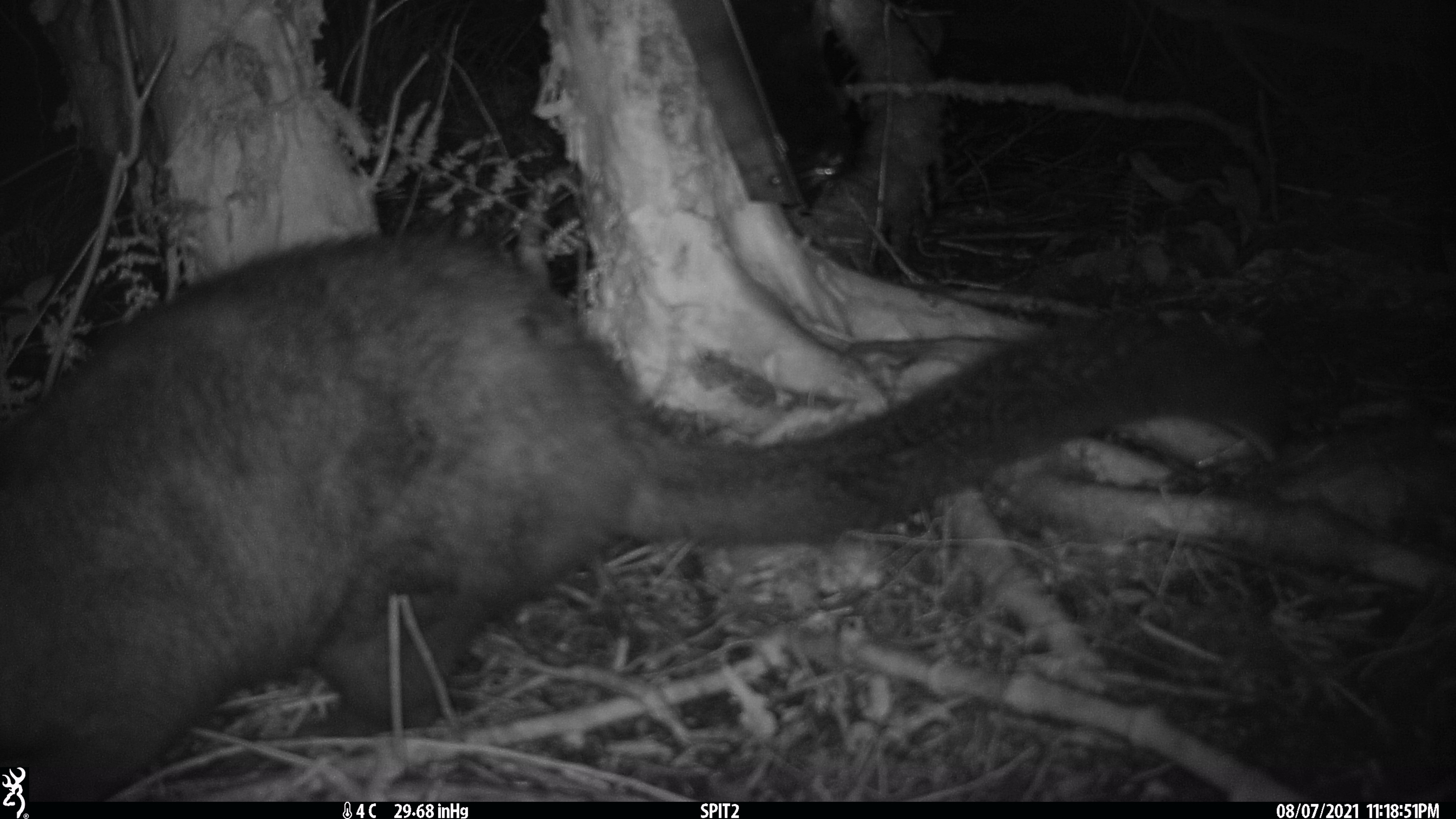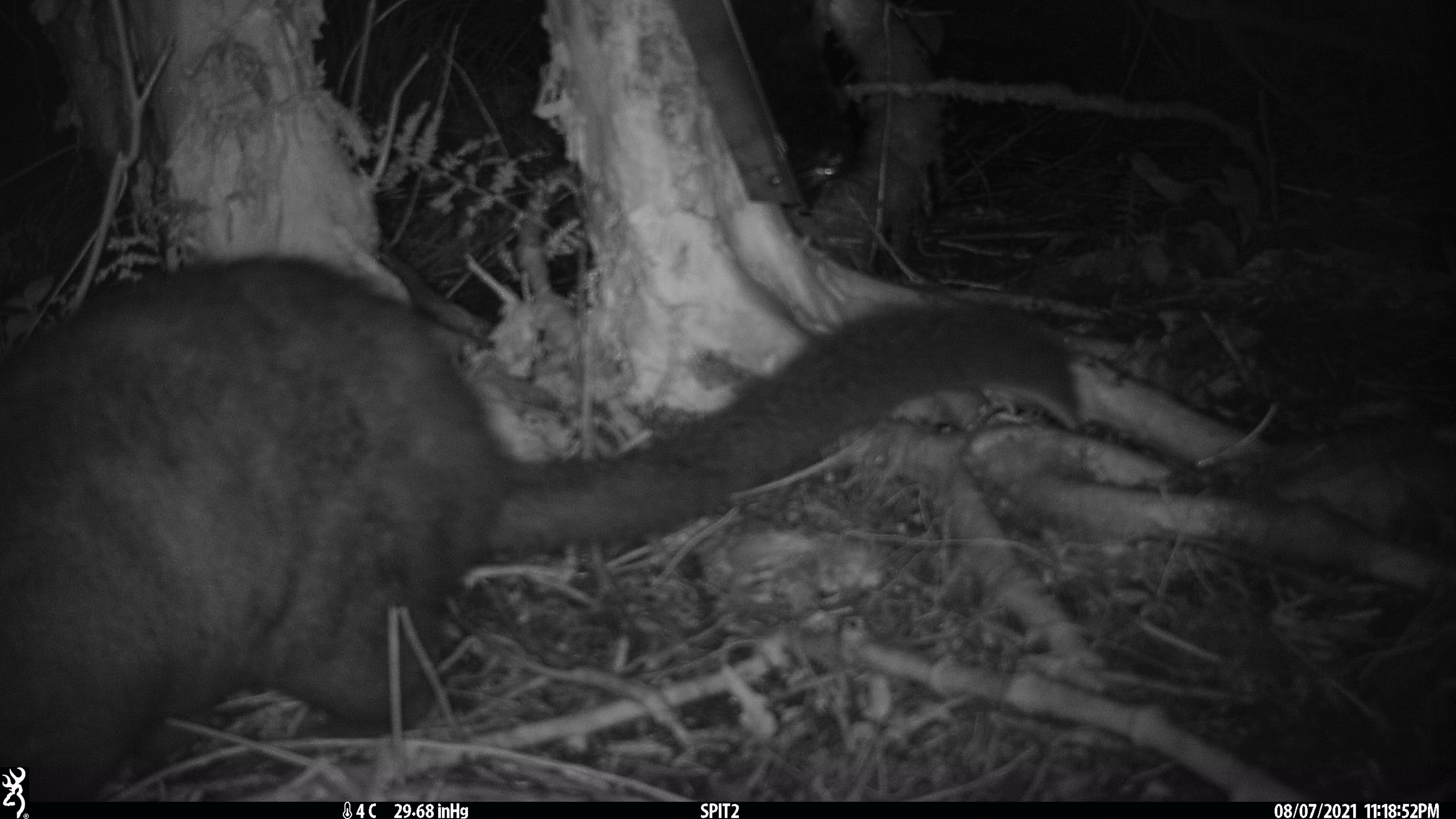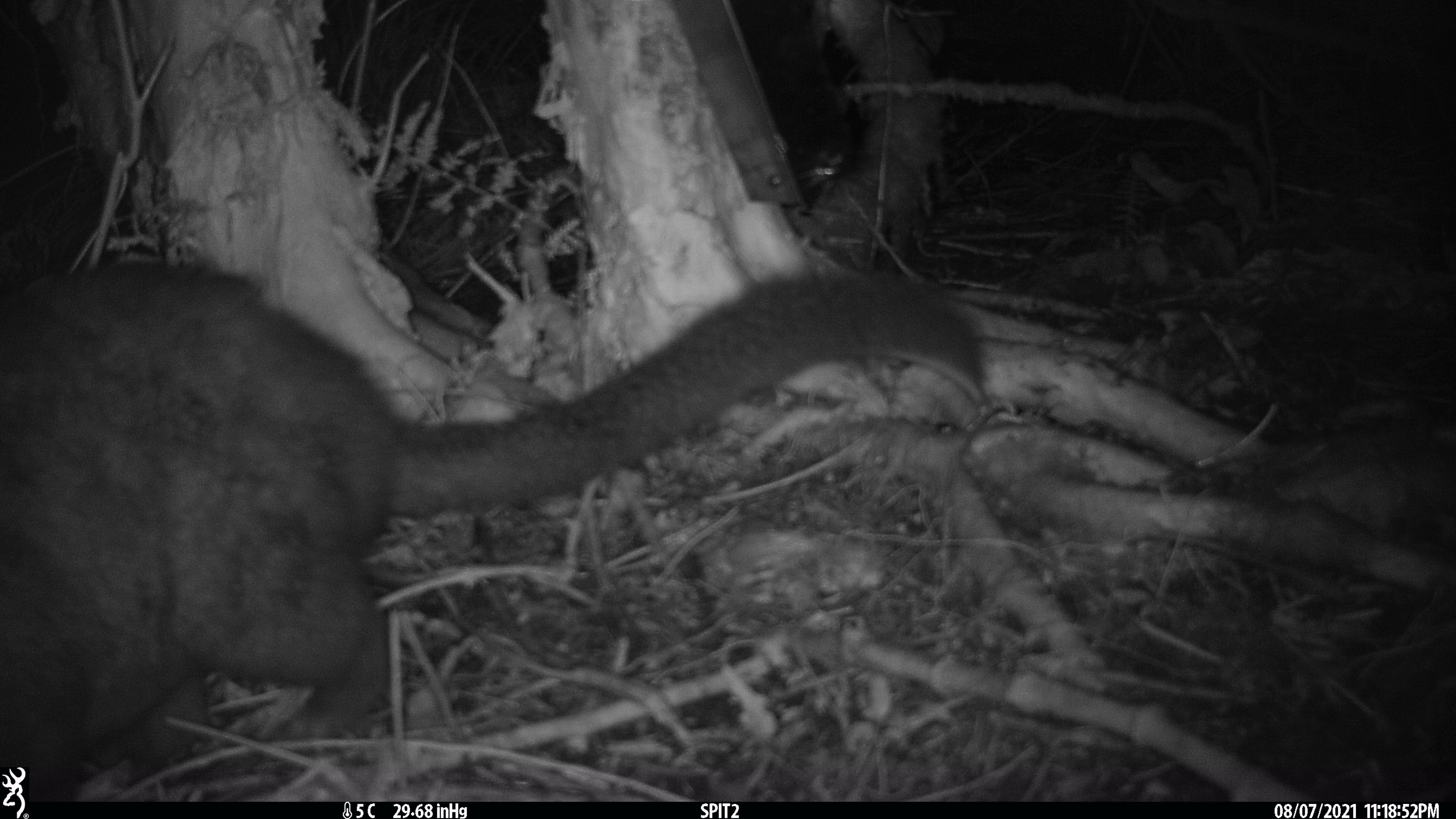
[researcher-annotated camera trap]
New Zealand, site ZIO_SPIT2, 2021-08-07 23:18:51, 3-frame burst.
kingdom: Animalia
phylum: Chordata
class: Mammalia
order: Diprotodontia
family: Phalangeridae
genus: Trichosurus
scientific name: Trichosurus vulpecula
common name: common brushtail possum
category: possum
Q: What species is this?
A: Possum (common brushtail possum) (Trichosurus vulpecula).